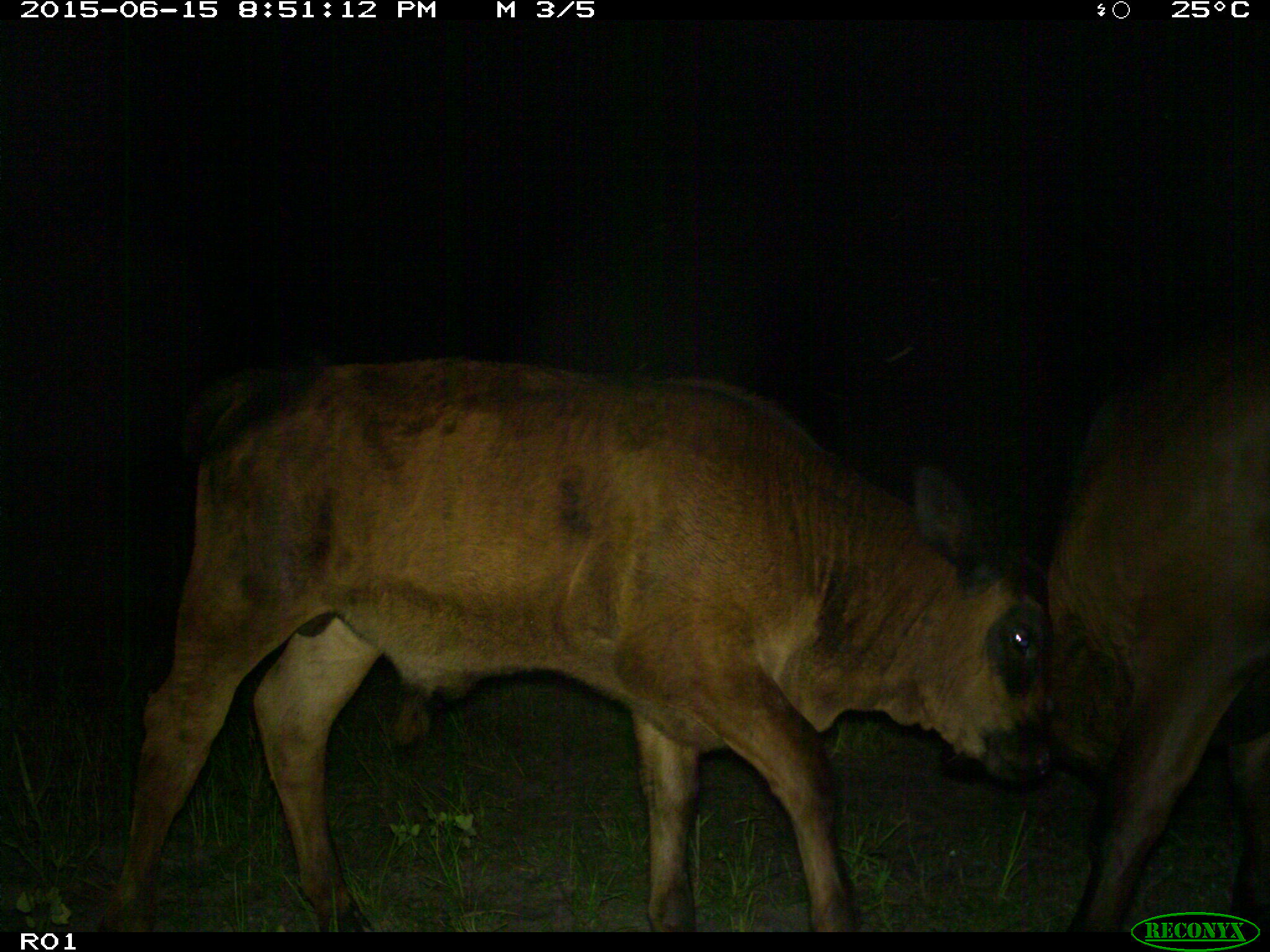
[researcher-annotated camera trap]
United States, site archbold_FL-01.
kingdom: Animalia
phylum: Chordata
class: Mammalia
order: Artiodactyla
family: Bovidae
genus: Bos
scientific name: Bos taurus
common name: domestic cow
Bos taurus (domestic cow).